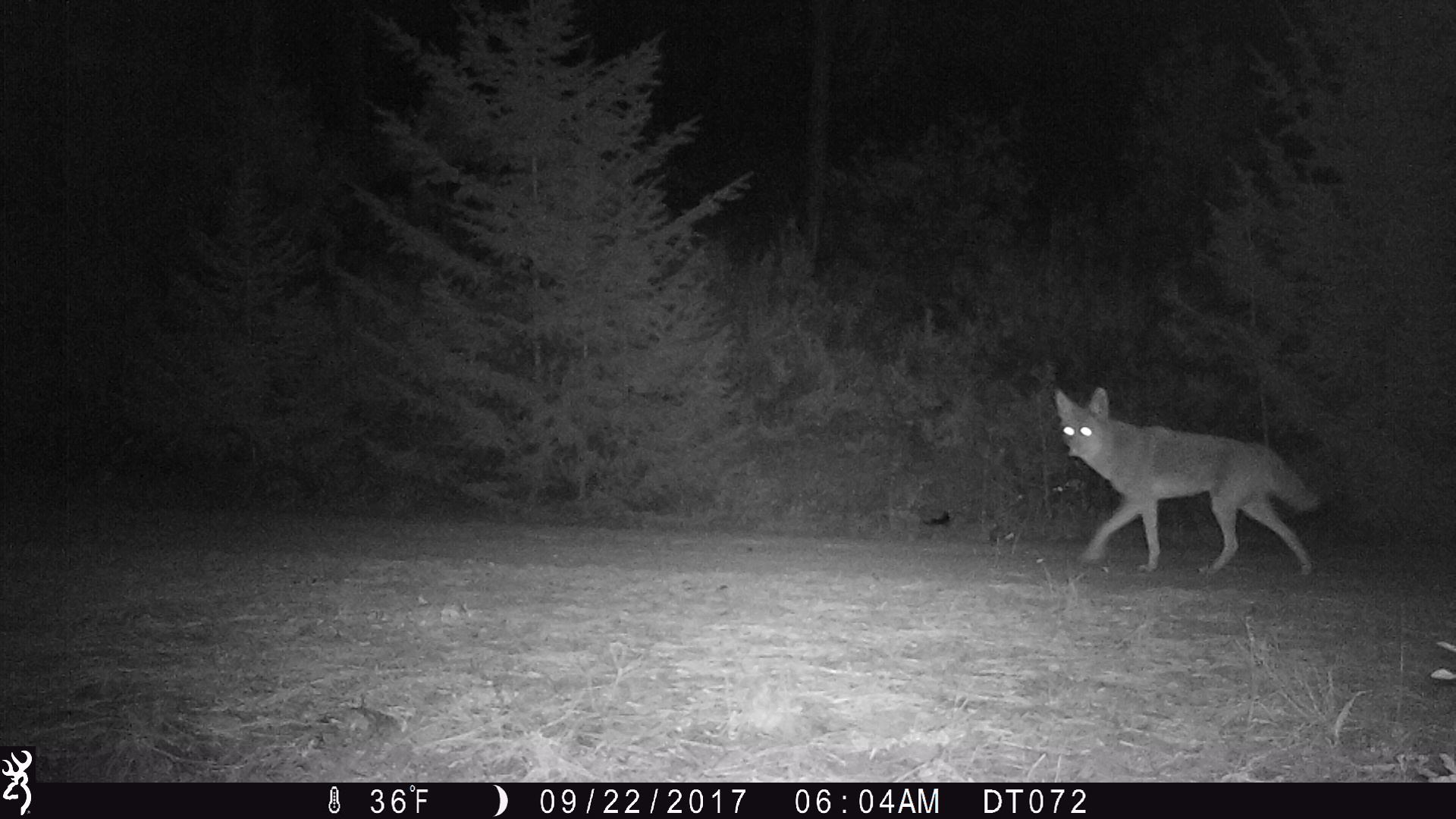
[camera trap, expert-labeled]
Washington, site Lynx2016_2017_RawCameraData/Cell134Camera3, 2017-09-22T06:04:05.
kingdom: Animalia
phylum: Chordata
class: Mammalia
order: Carnivora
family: Canidae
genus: Canis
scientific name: Canis latrans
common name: coyote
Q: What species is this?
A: Canis latrans (coyote).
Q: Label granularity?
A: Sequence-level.